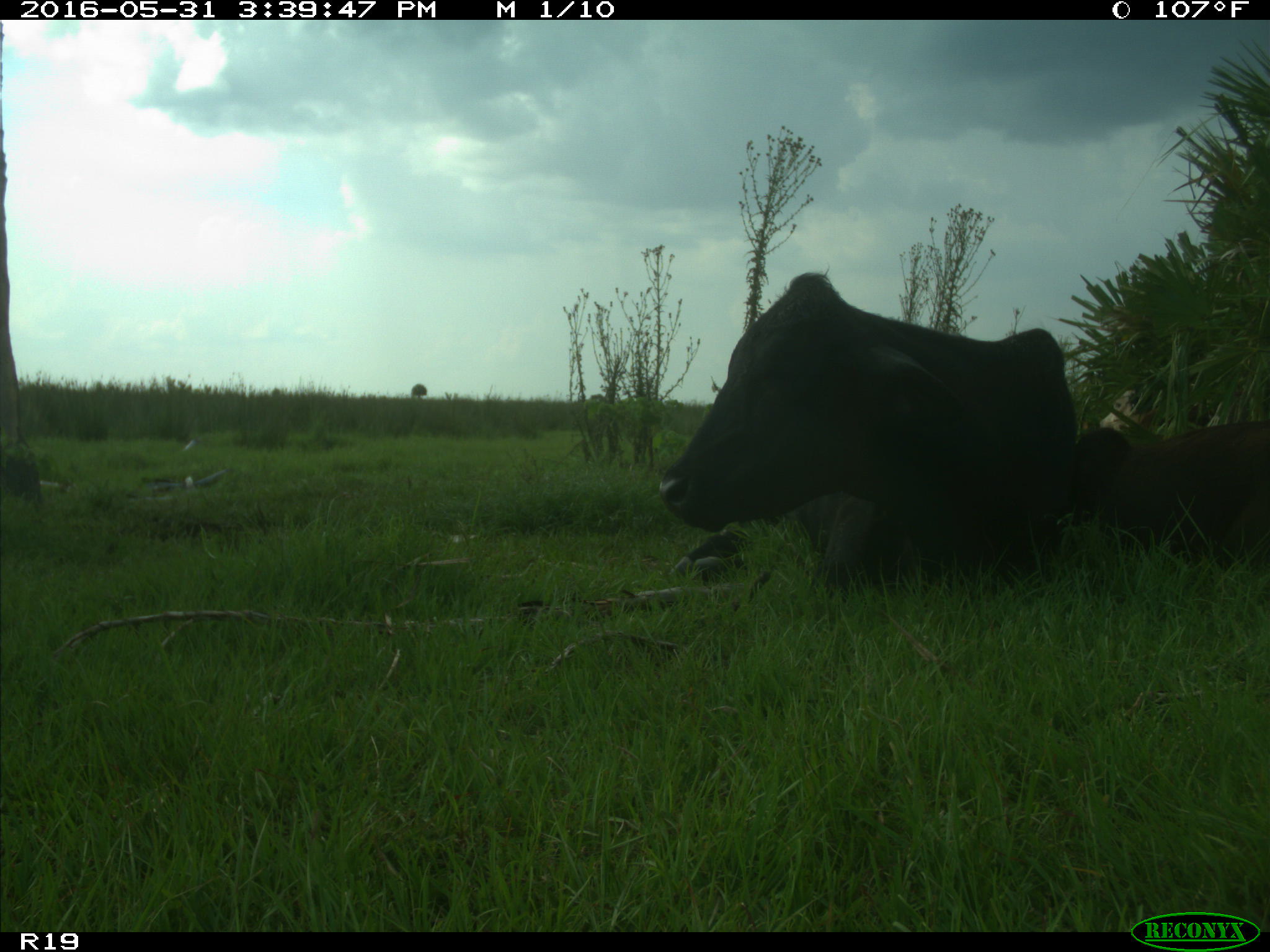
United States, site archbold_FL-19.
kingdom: Animalia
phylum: Chordata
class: Mammalia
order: Artiodactyla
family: Bovidae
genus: Bos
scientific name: Bos taurus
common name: domestic cow